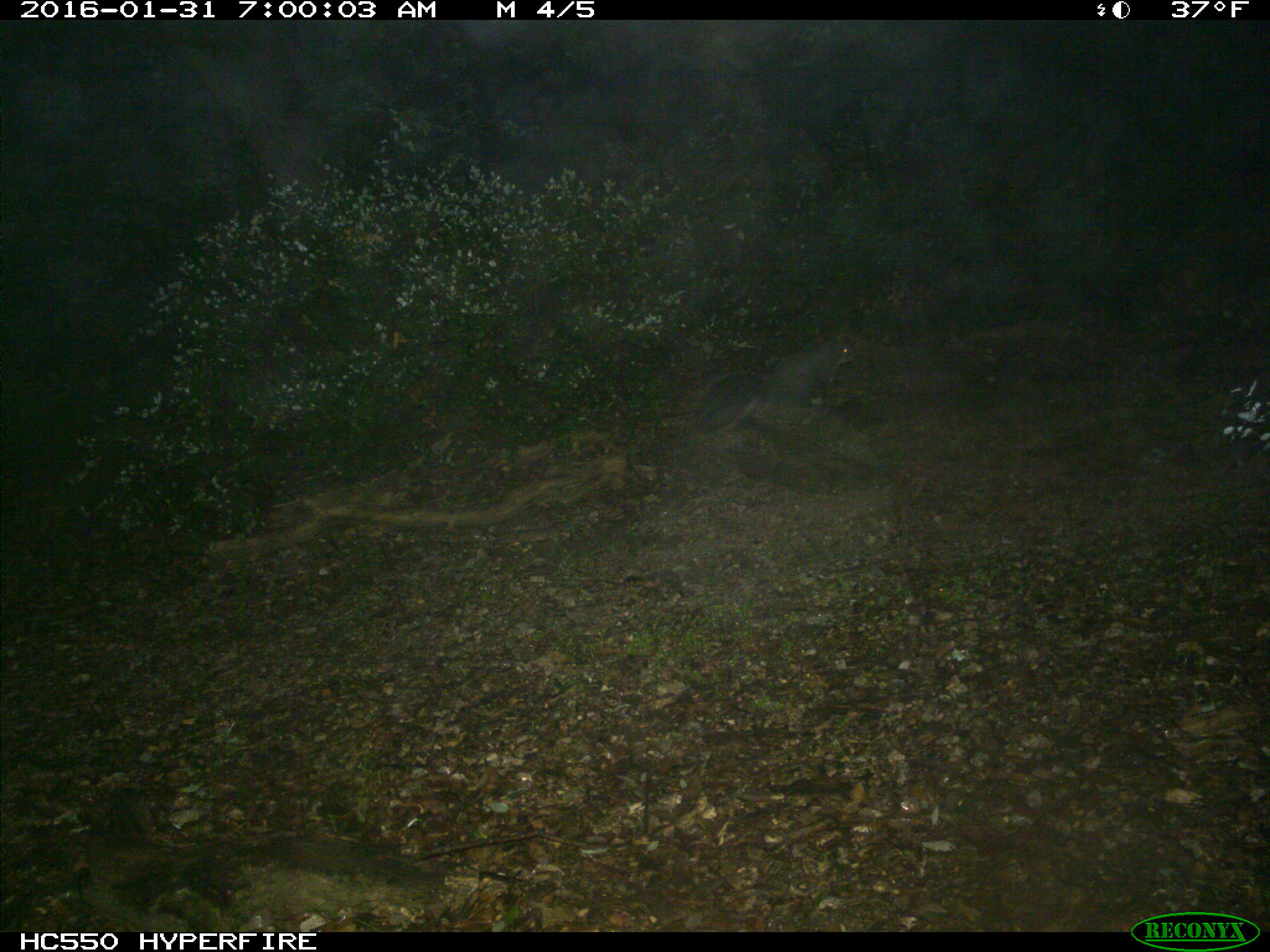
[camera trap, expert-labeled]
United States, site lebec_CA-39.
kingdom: Animalia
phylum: Chordata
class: Mammalia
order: Rodentia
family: Sciuridae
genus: Sciurus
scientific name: Sciurus carolinensis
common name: eastern gray squirrel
Sciurus carolinensis (eastern gray squirrel).